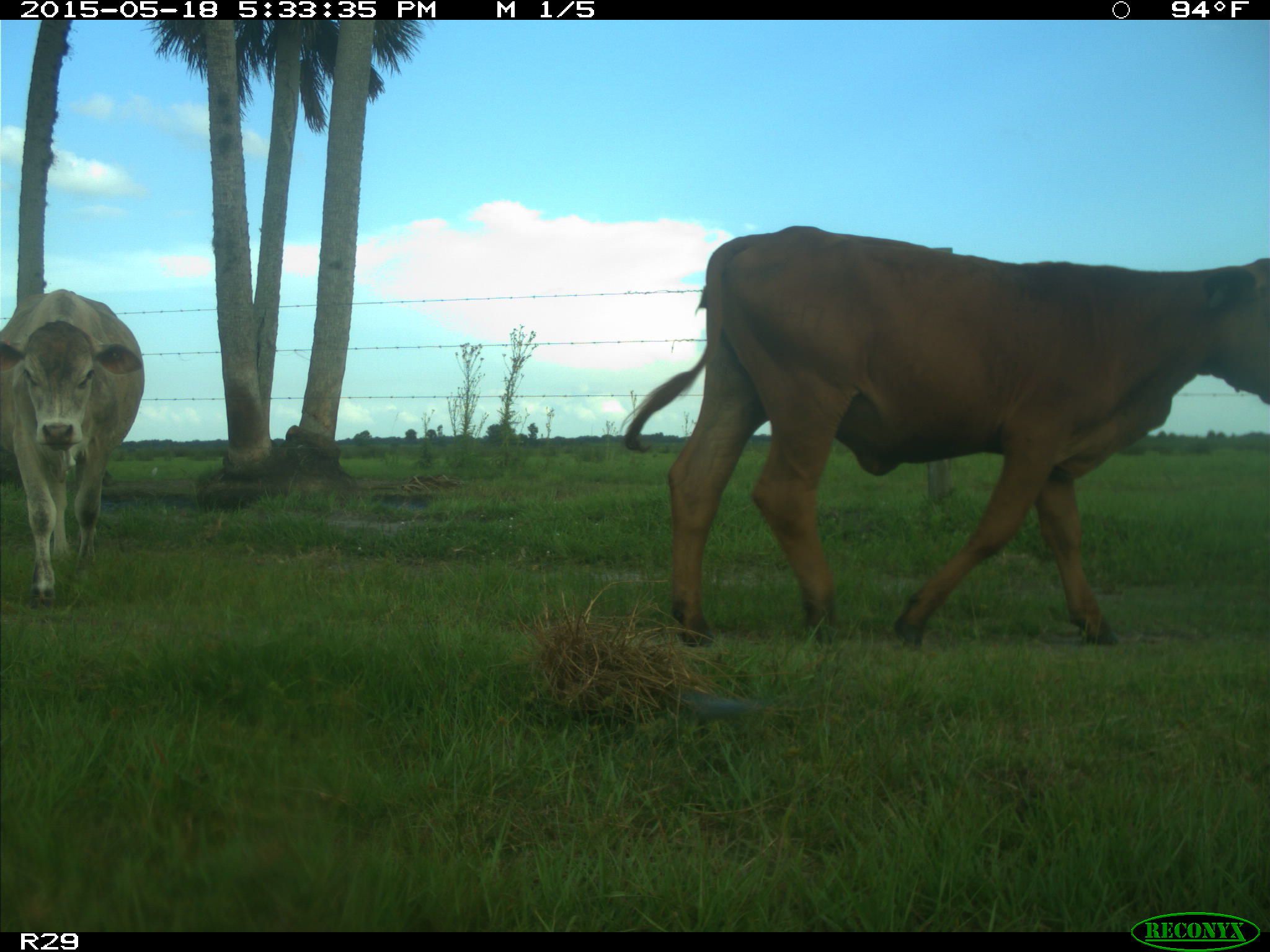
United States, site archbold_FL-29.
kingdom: Animalia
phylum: Chordata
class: Mammalia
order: Artiodactyla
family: Bovidae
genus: Bos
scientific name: Bos taurus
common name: domestic cow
Bos taurus (domestic cow).